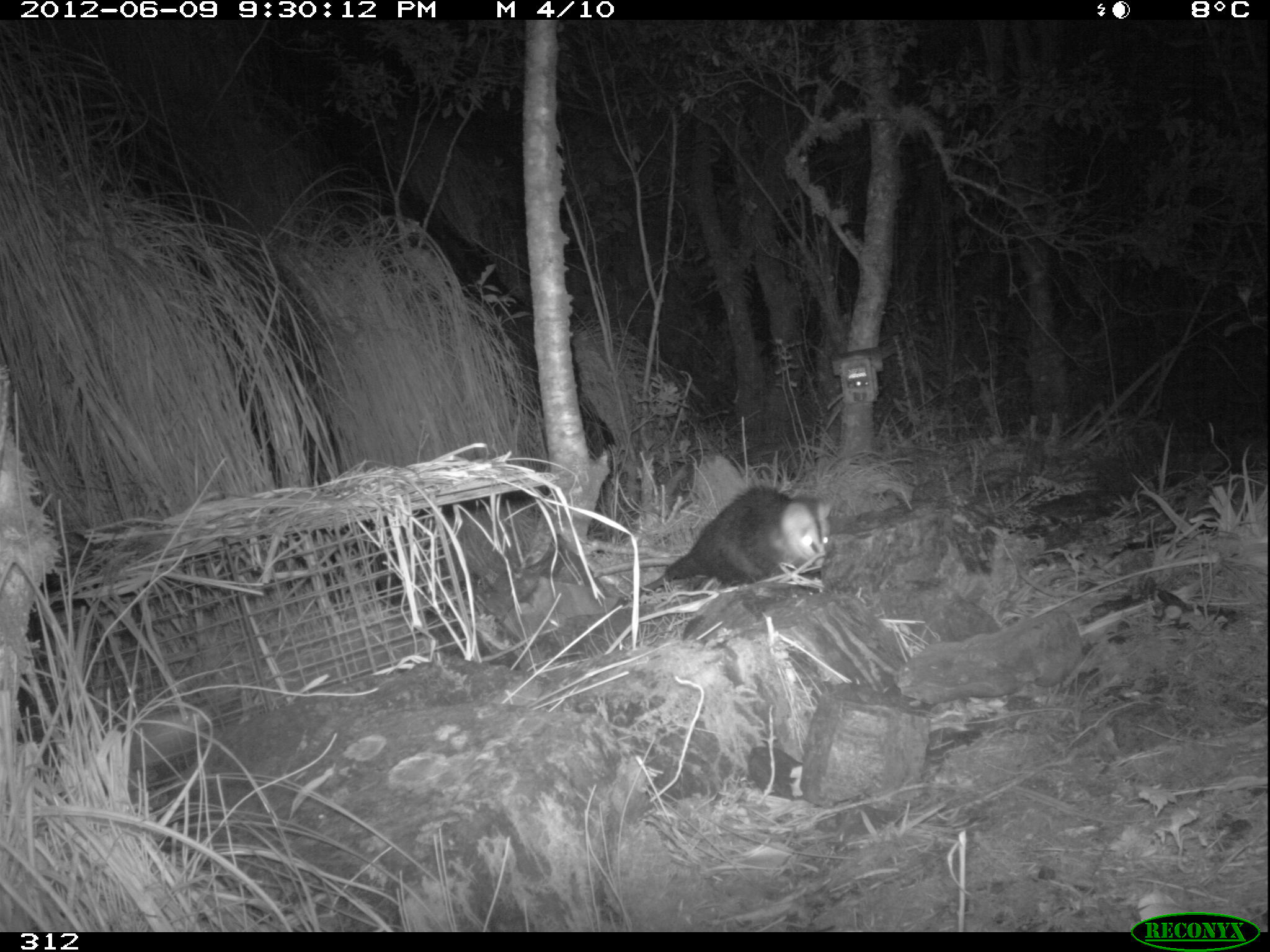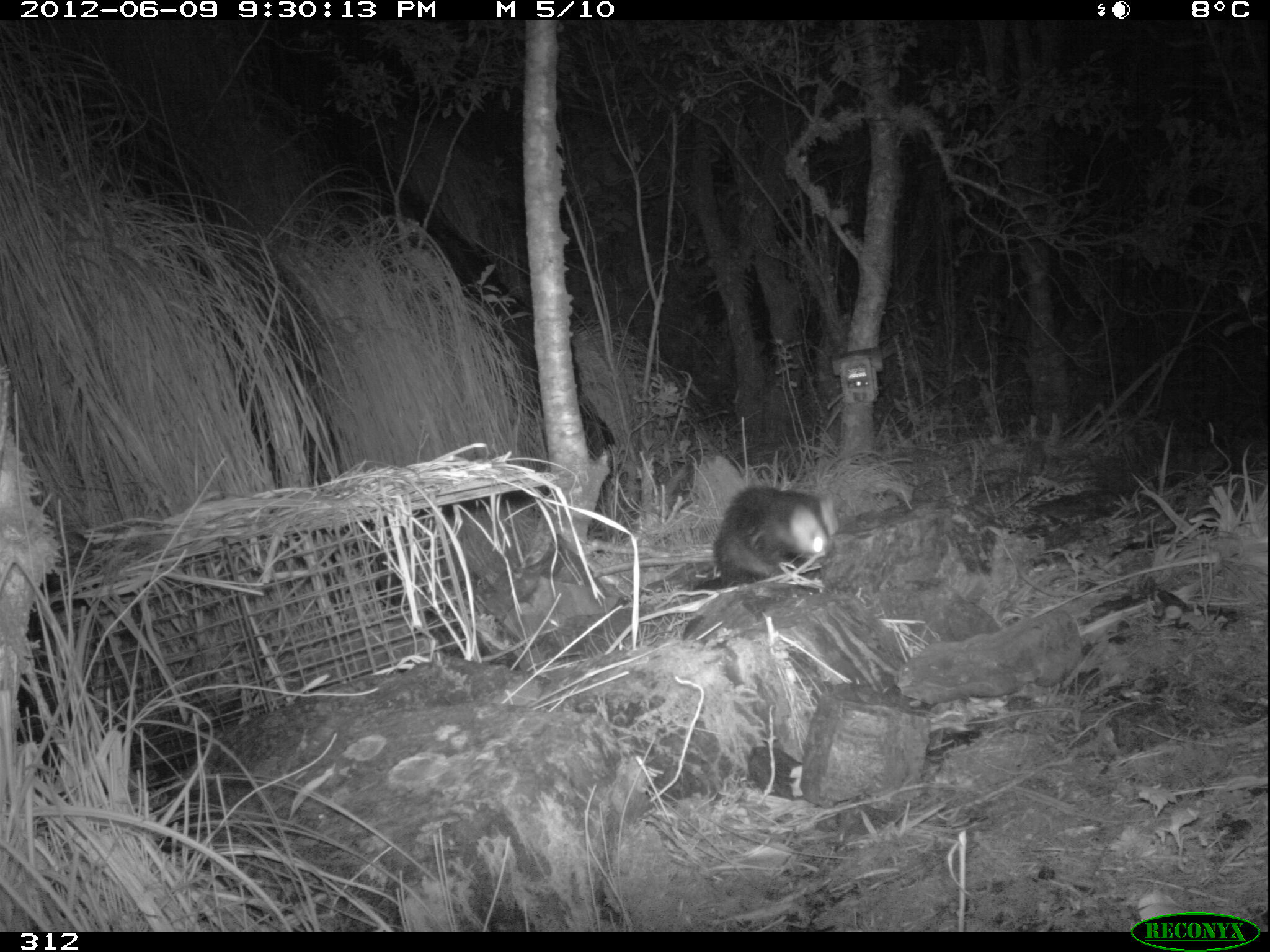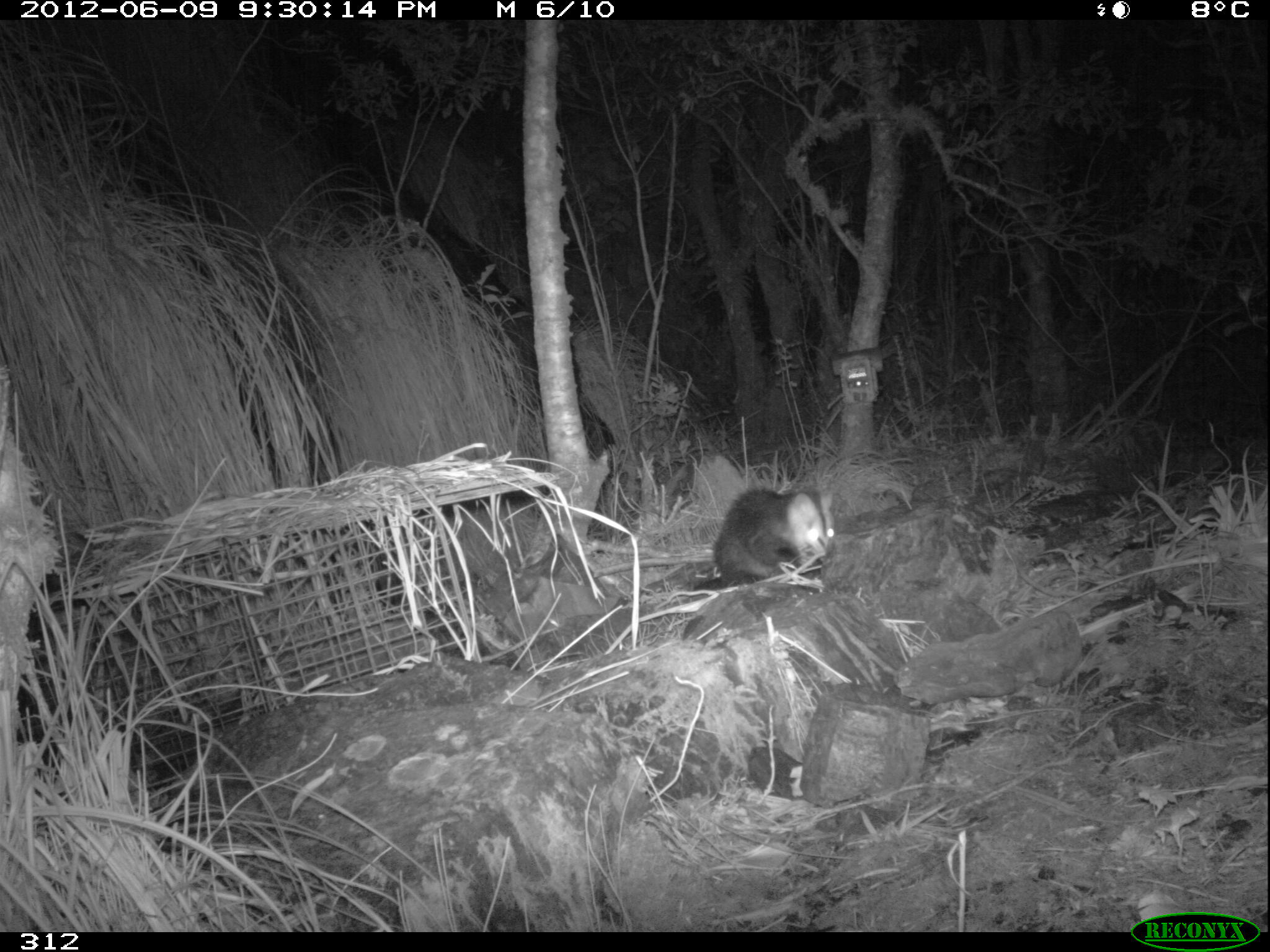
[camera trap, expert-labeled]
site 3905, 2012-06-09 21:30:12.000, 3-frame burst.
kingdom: Animalia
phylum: Chordata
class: Mammalia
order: Didelphimorphia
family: Didelphidae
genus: Didelphis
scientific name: Didelphis pernigra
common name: andean white-eared opossum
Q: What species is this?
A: Didelphis pernigra (andean white-eared opossum).